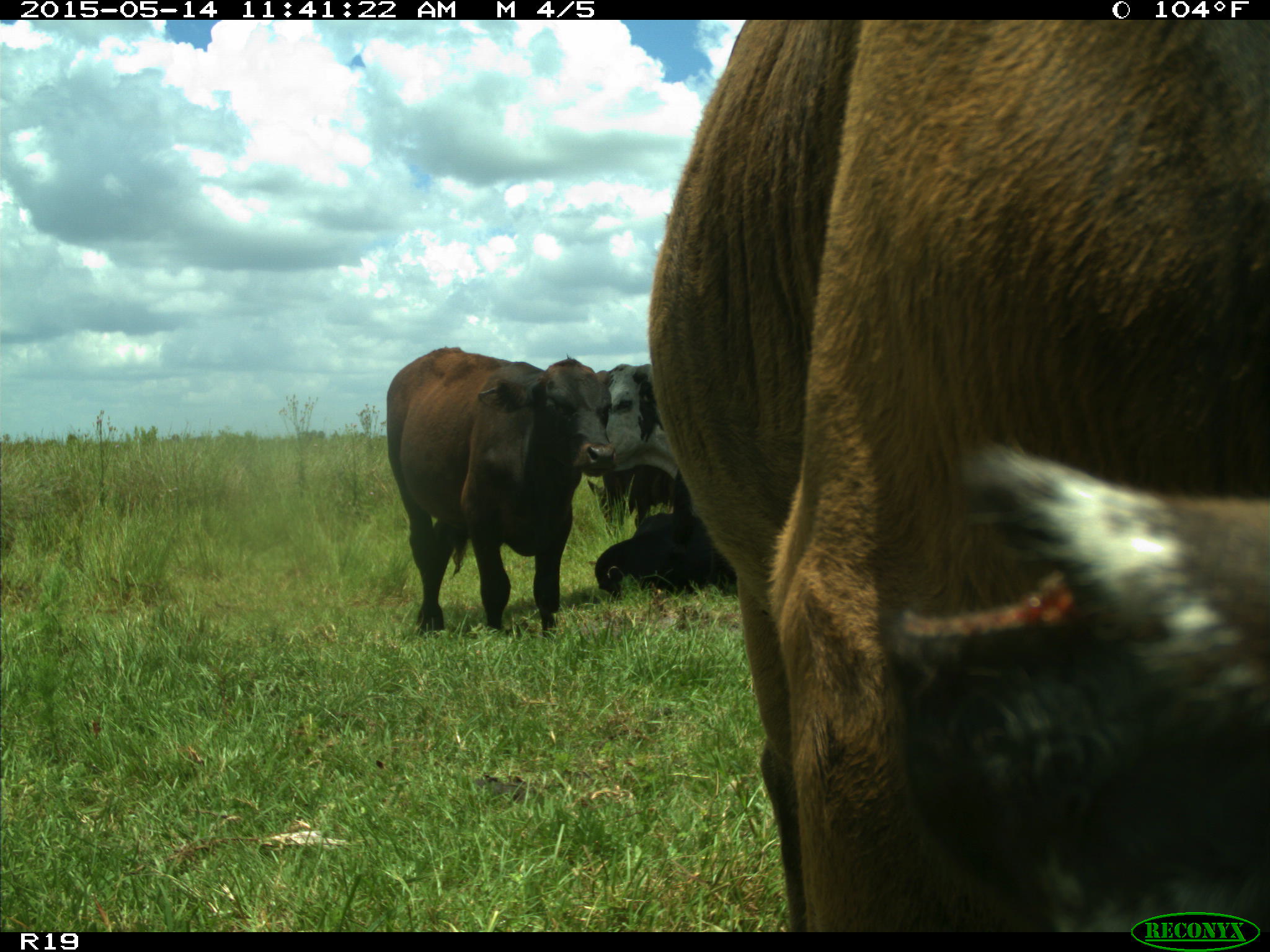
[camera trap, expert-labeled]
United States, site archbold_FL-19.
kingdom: Animalia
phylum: Chordata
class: Mammalia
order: Artiodactyla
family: Bovidae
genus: Bos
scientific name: Bos taurus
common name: domestic cow